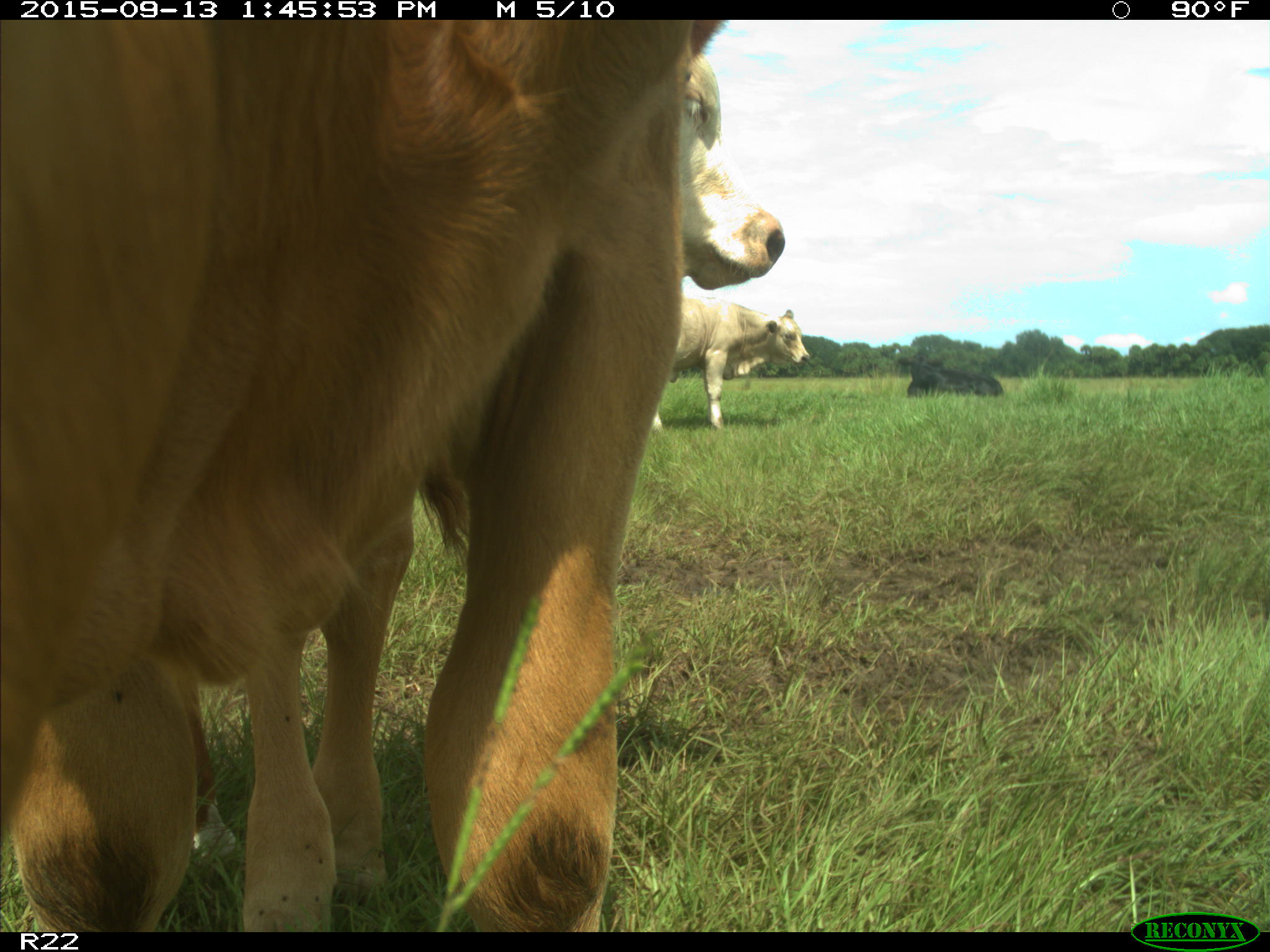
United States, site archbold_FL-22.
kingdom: Animalia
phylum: Chordata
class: Mammalia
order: Artiodactyla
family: Bovidae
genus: Bos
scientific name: Bos taurus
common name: domestic cow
Bos taurus (domestic cow).